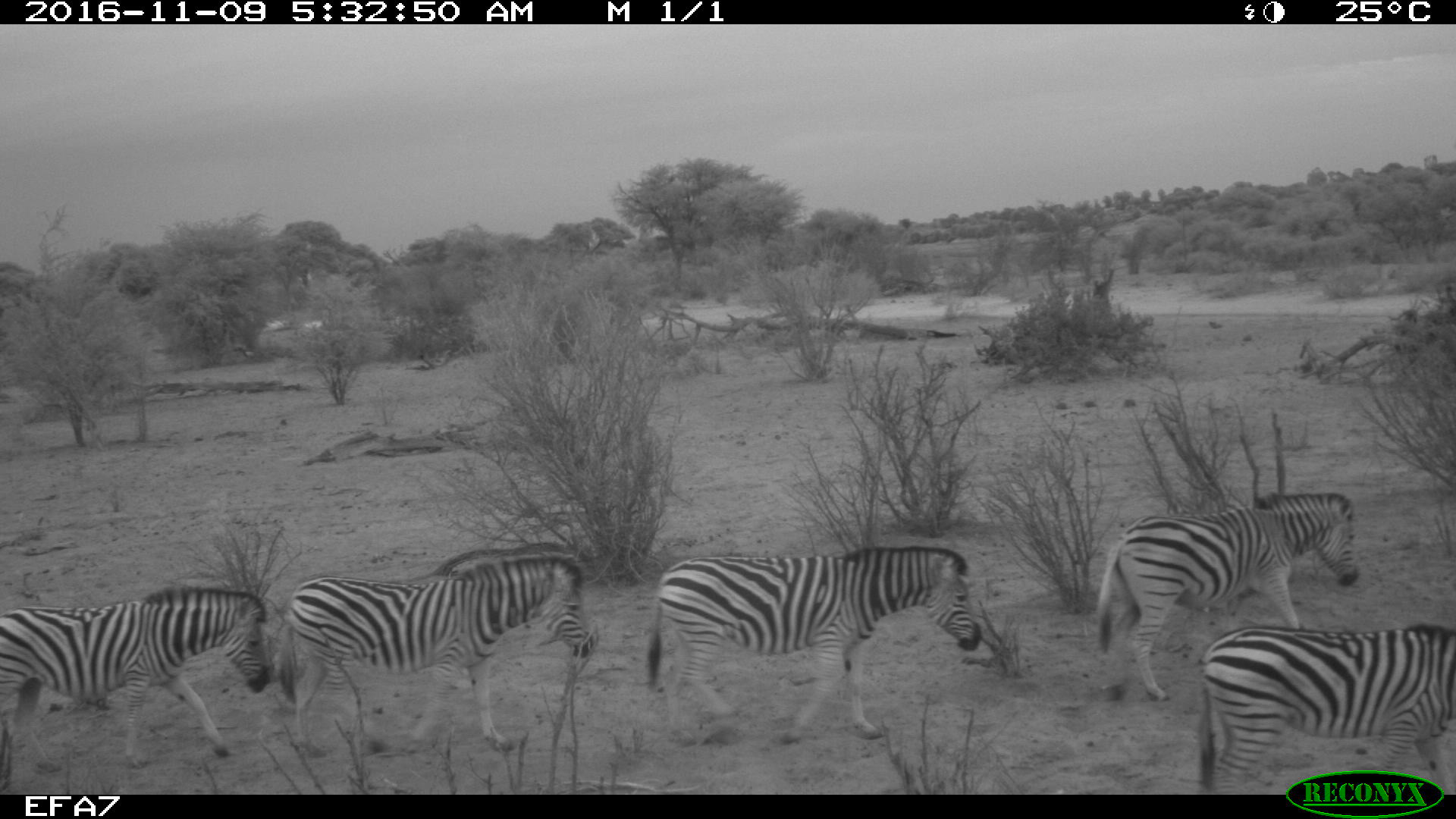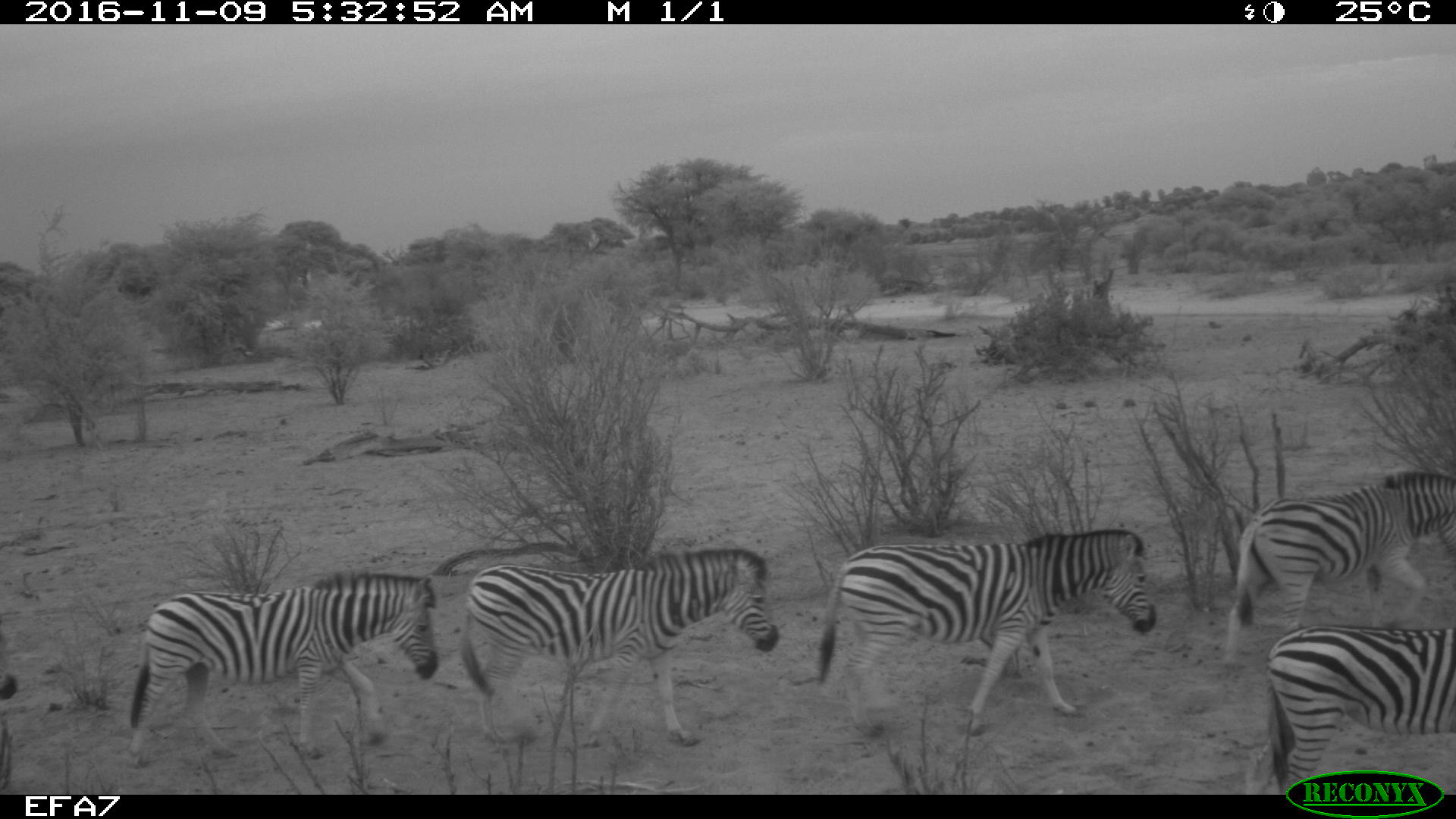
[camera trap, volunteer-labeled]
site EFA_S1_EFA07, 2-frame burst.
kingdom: Animalia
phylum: Chordata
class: Mammalia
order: Perissodactyla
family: Equidae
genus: Equus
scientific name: Equus quagga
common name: plains zebra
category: zebraplains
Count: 5.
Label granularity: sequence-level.